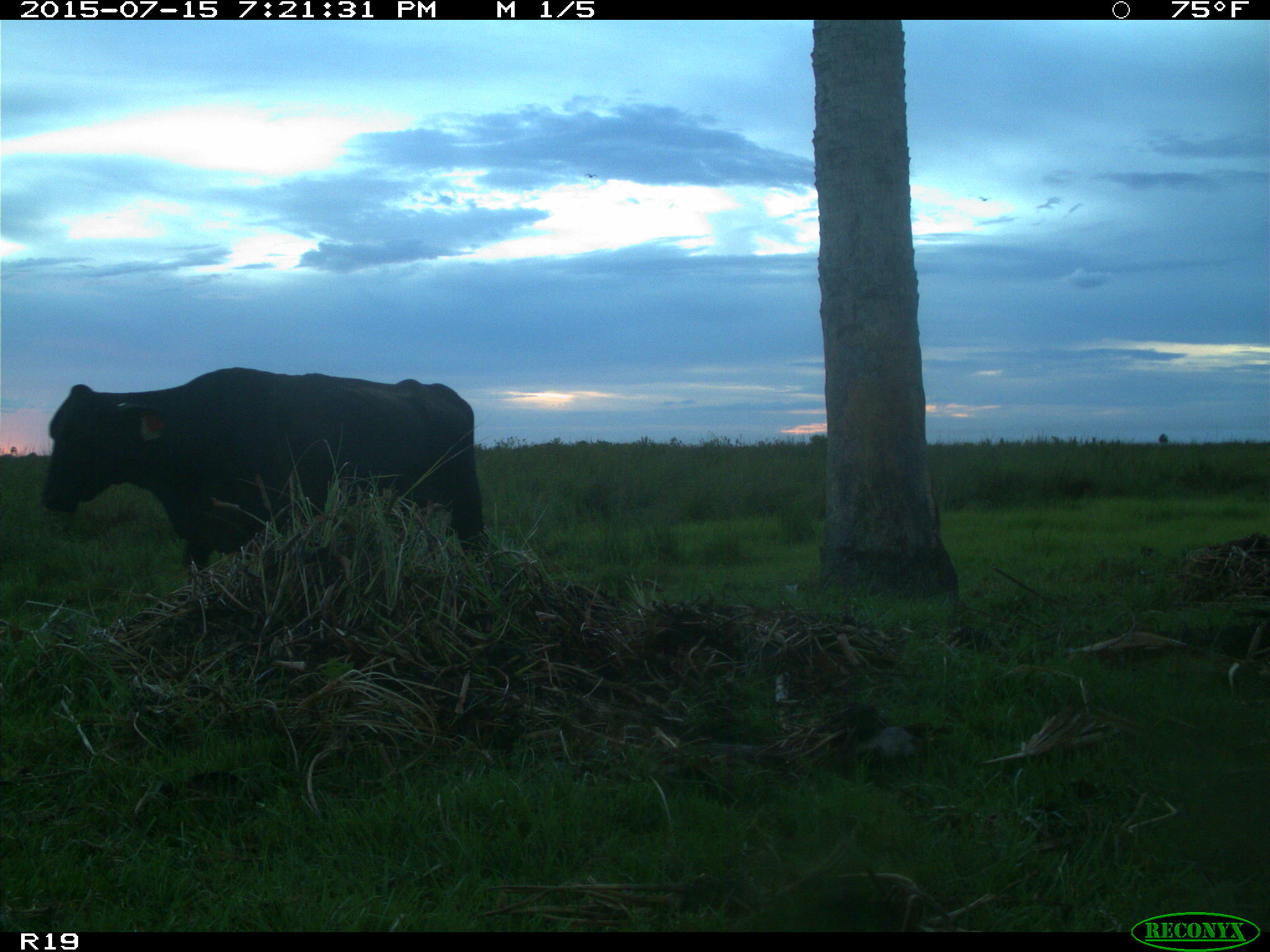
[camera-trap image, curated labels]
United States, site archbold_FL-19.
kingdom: Animalia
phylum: Chordata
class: Mammalia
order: Artiodactyla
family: Bovidae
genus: Bos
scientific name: Bos taurus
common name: domestic cow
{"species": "Bos taurus (domestic cow)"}